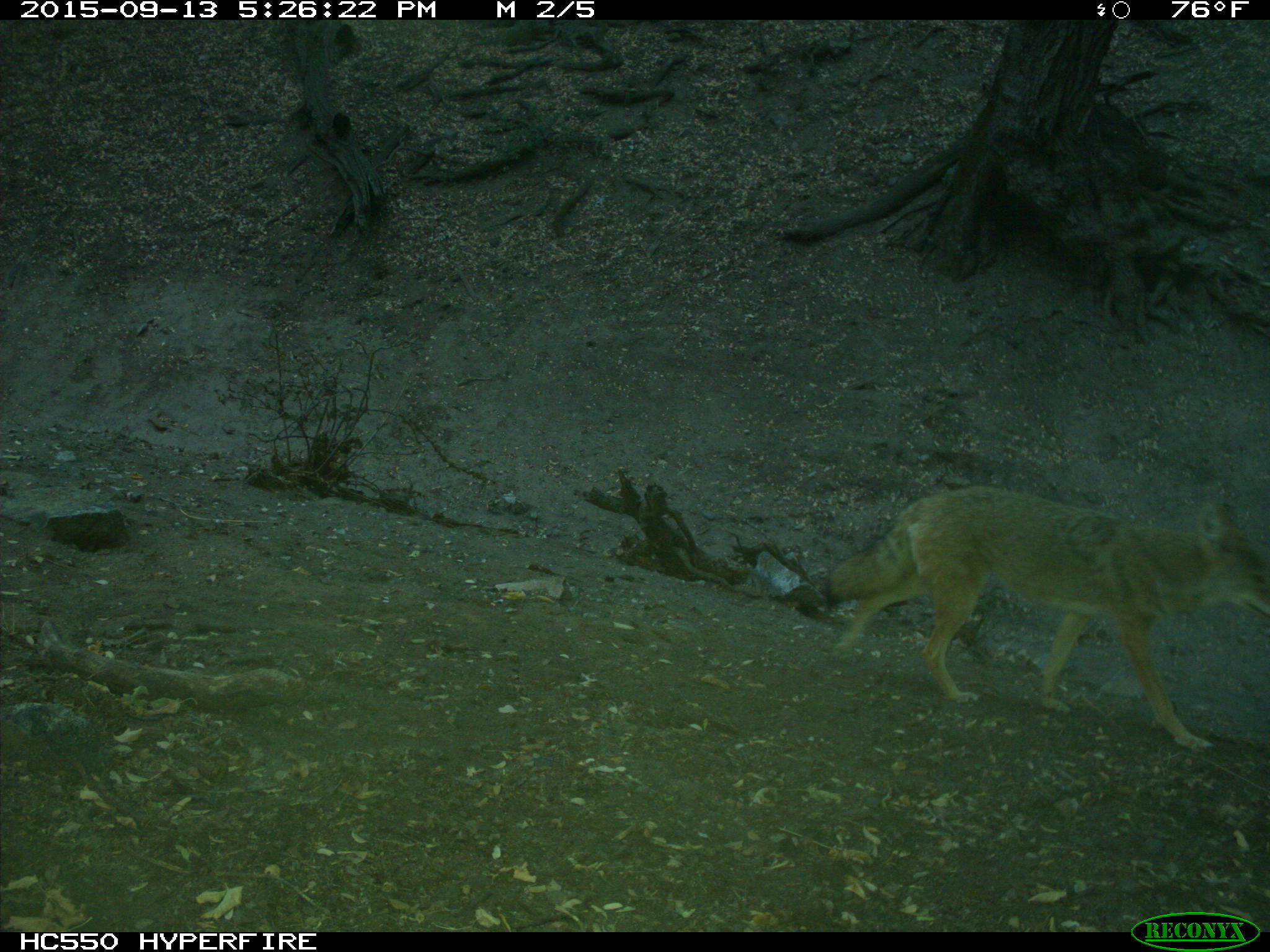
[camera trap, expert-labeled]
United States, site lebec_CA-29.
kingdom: Animalia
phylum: Chordata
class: Mammalia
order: Carnivora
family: Canidae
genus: Canis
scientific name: Canis latrans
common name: coyote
Canis latrans (coyote).